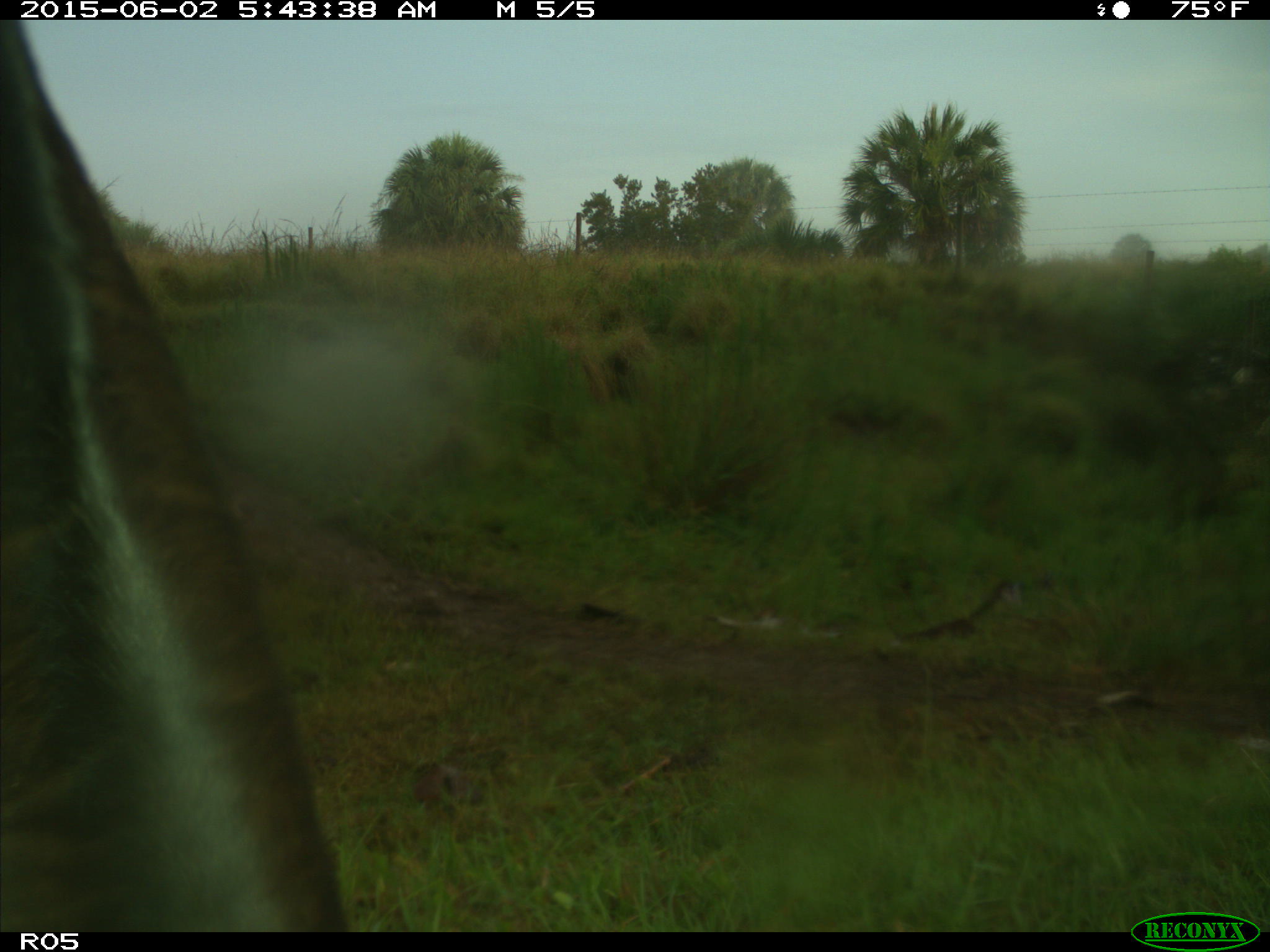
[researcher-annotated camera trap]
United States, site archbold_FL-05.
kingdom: Animalia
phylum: Chordata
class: Mammalia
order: Artiodactyla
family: Bovidae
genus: Bos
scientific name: Bos taurus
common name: domestic cow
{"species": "Bos taurus (domestic cow)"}